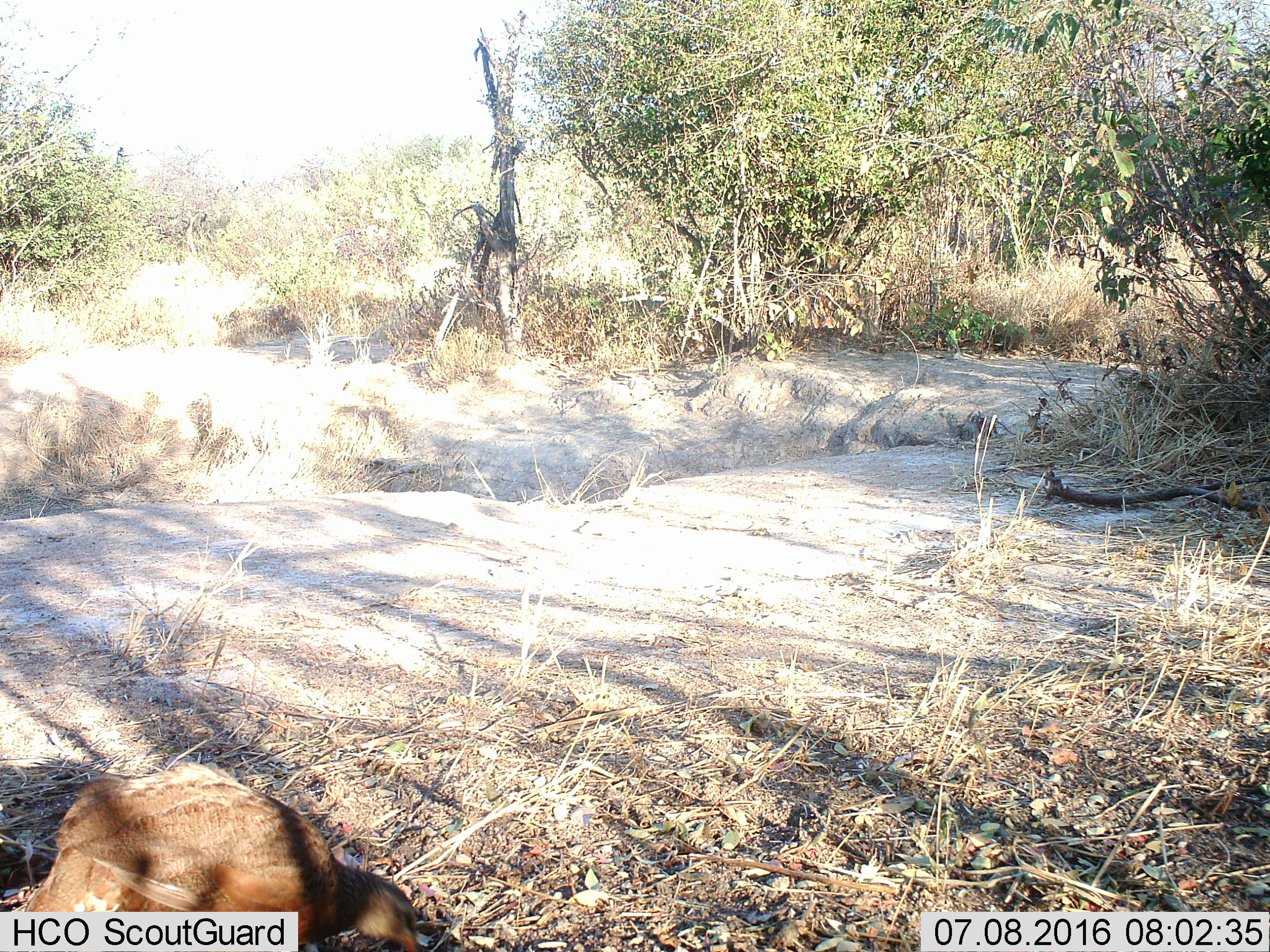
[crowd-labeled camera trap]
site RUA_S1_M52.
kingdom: Animalia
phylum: Chordata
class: Aves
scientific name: Aves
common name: bird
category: birdother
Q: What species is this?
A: Birdother (bird) (Aves).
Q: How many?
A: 1.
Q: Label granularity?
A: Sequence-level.